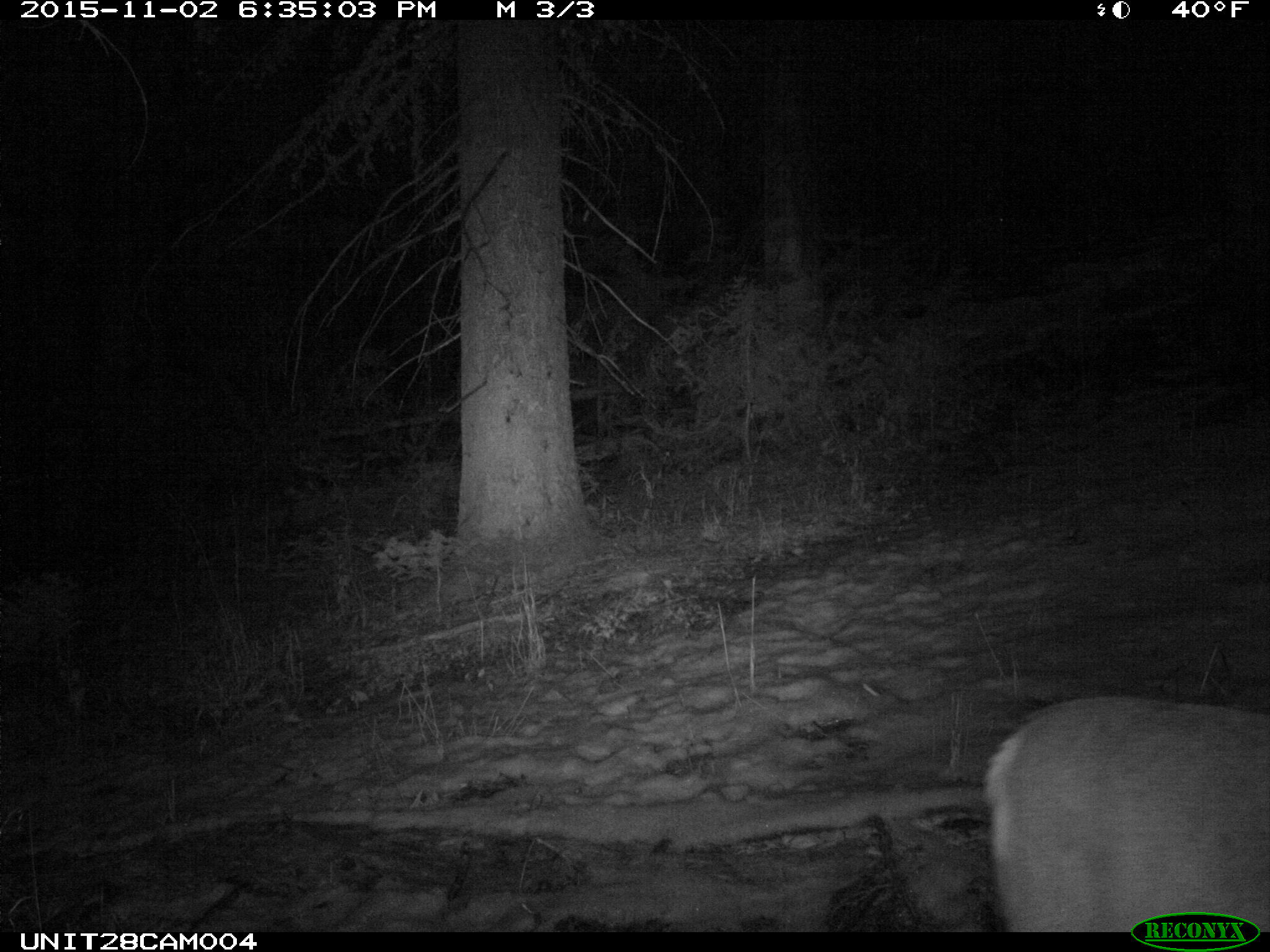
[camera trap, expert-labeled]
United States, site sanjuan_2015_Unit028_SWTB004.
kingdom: Animalia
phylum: Chordata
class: Mammalia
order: Artiodactyla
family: Cervidae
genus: Odocoileus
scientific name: Odocoileus hemionus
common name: mule deer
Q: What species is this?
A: Odocoileus hemionus (mule deer).